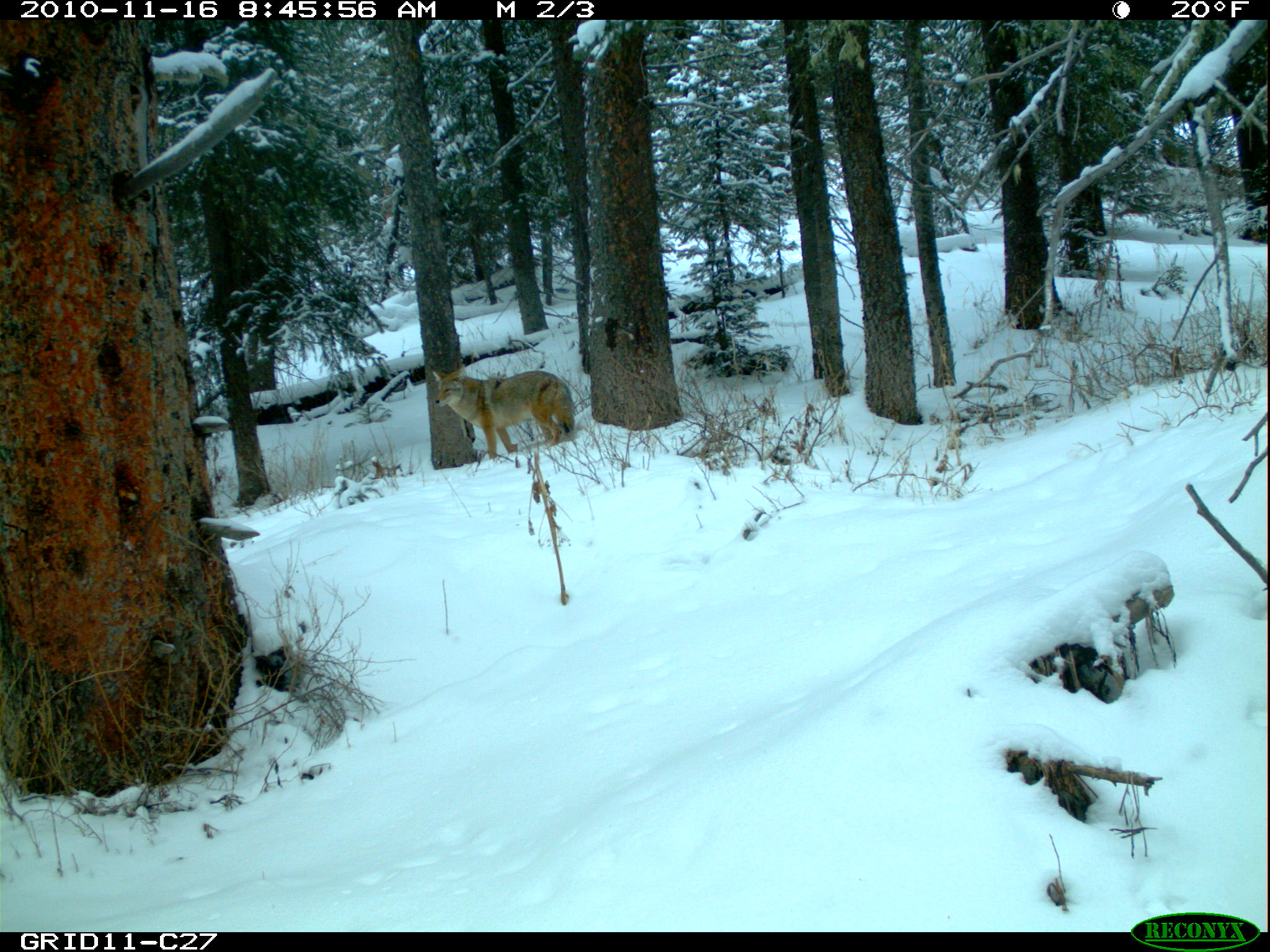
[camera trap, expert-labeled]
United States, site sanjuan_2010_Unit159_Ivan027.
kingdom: Animalia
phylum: Chordata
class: Mammalia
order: Carnivora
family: Canidae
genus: Canis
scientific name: Canis latrans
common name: coyote